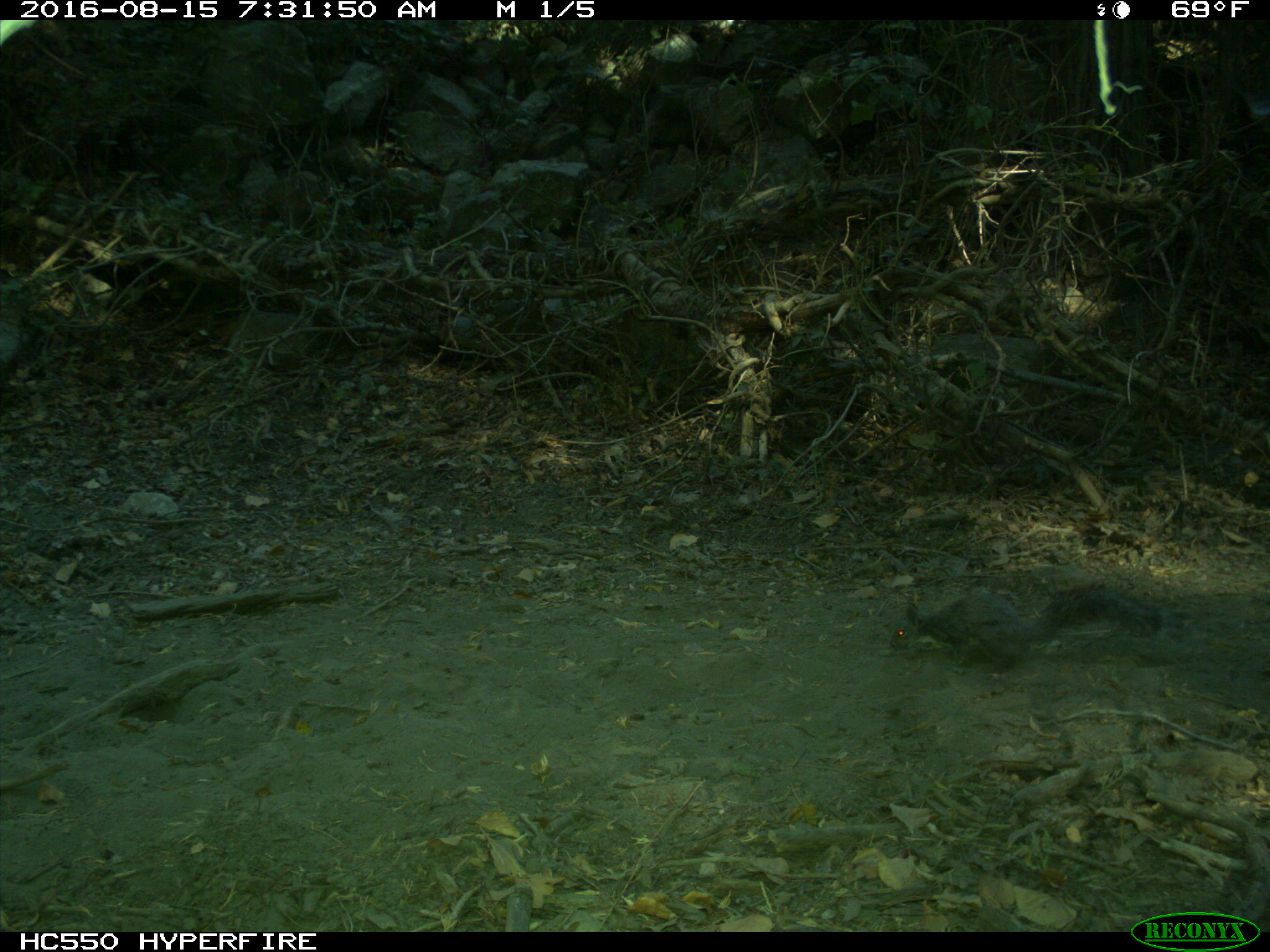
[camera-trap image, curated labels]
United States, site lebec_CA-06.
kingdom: Animalia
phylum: Chordata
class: Mammalia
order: Rodentia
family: Sciuridae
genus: Sciurus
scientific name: Sciurus carolinensis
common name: eastern gray squirrel